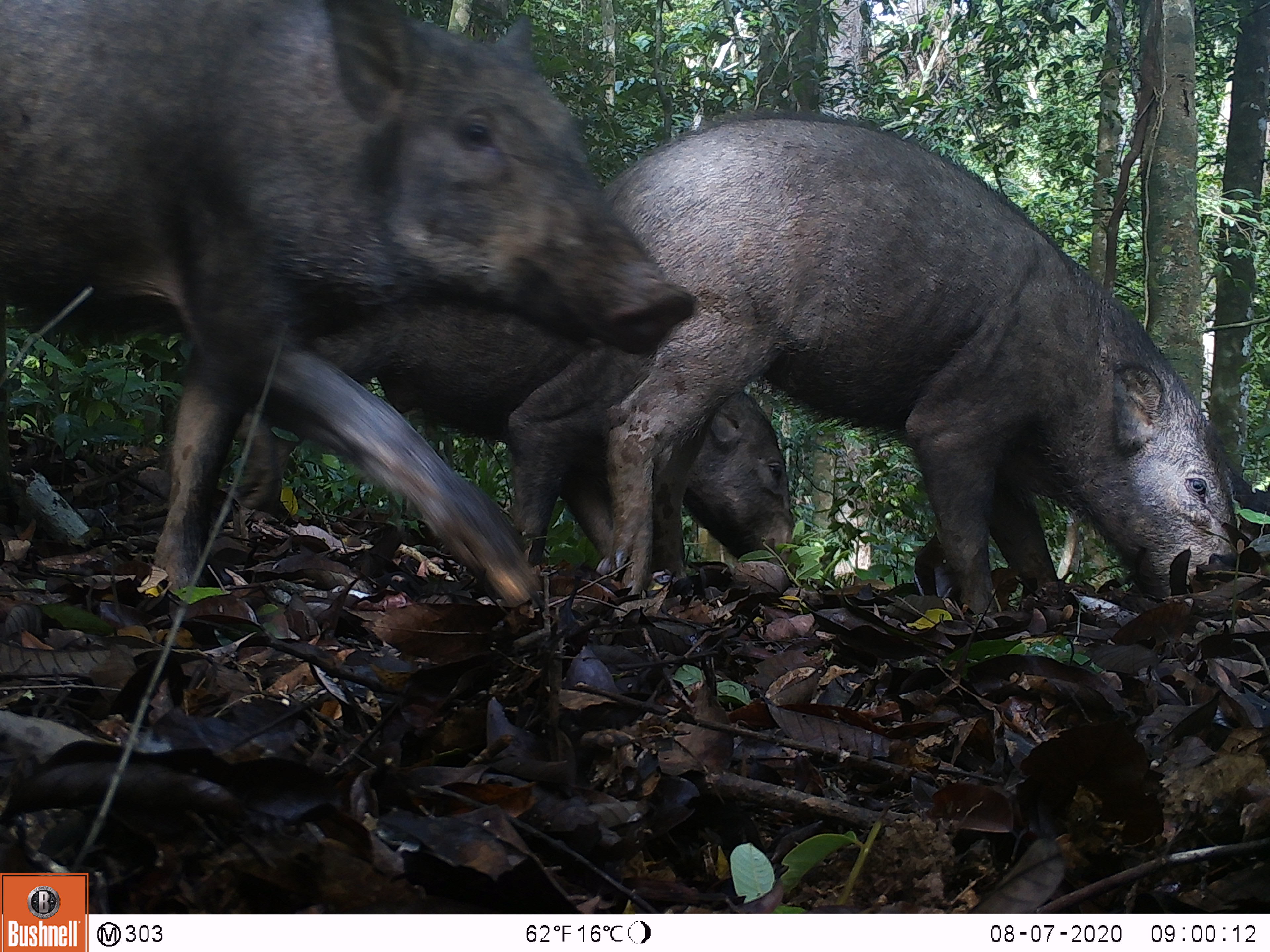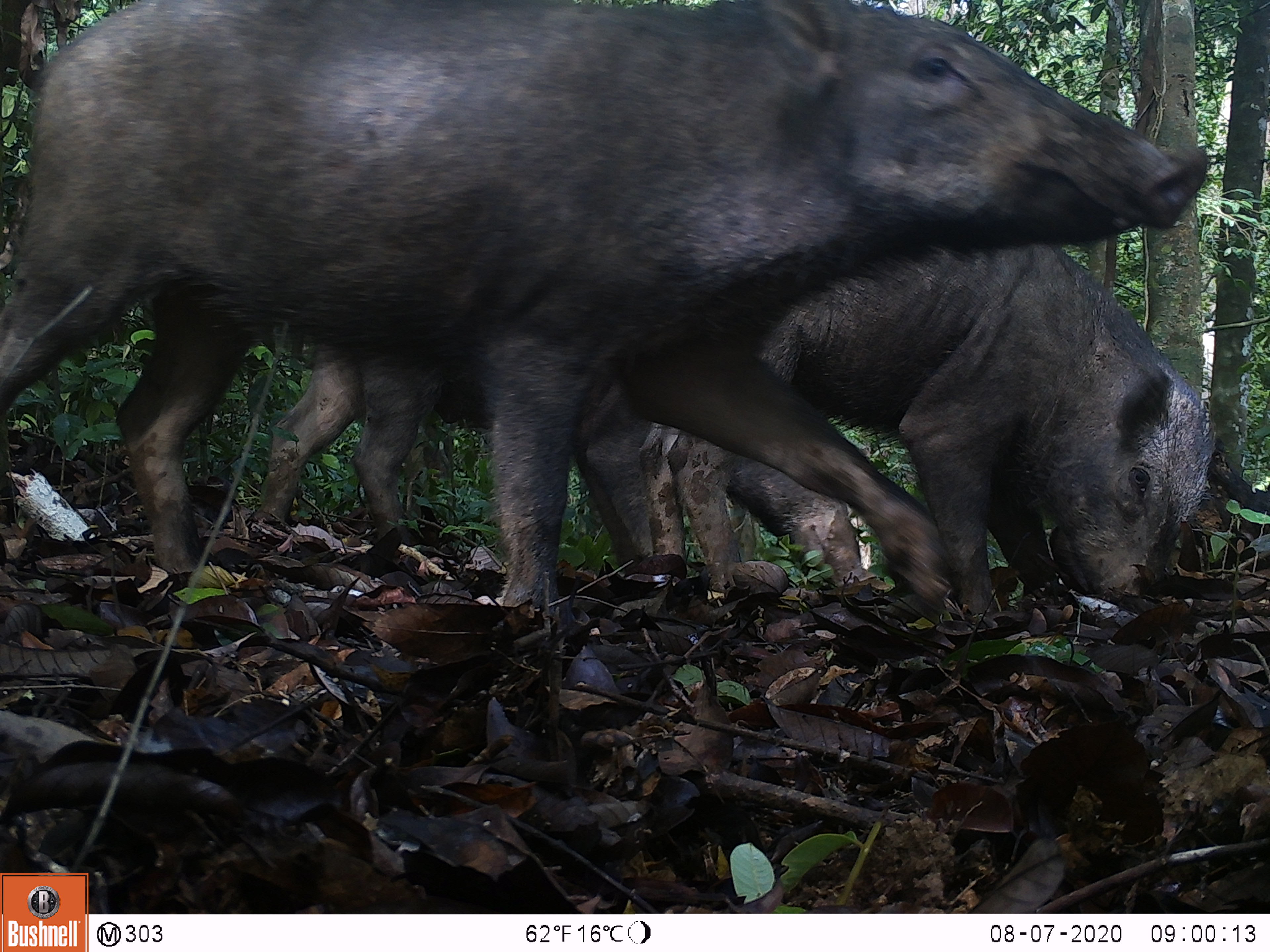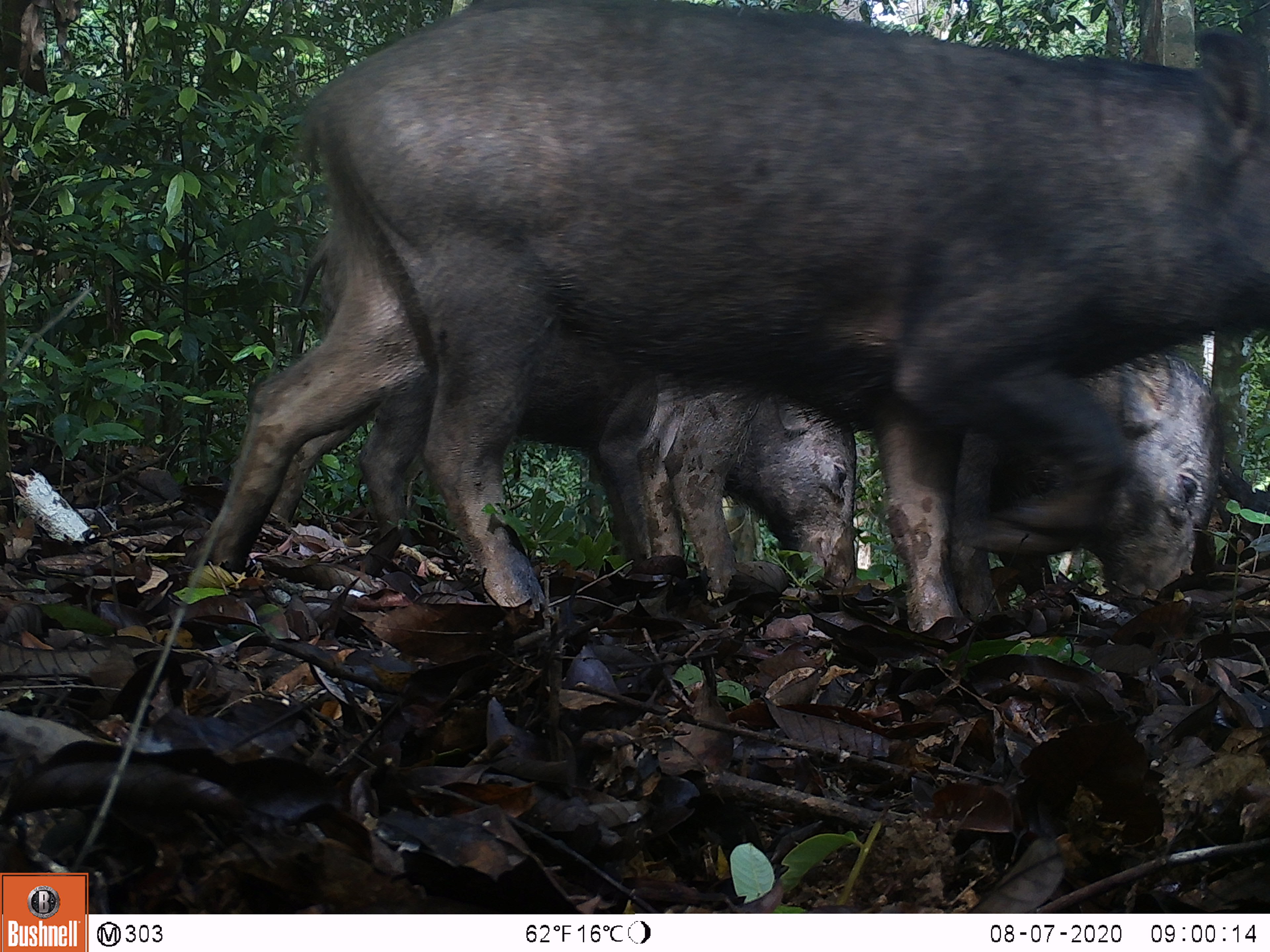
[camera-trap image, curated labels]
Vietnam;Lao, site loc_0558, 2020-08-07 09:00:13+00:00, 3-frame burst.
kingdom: Animalia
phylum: Chordata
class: Mammalia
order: Artiodactyla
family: Suidae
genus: Sus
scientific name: Sus scrofa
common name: eurasian wild pig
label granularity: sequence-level